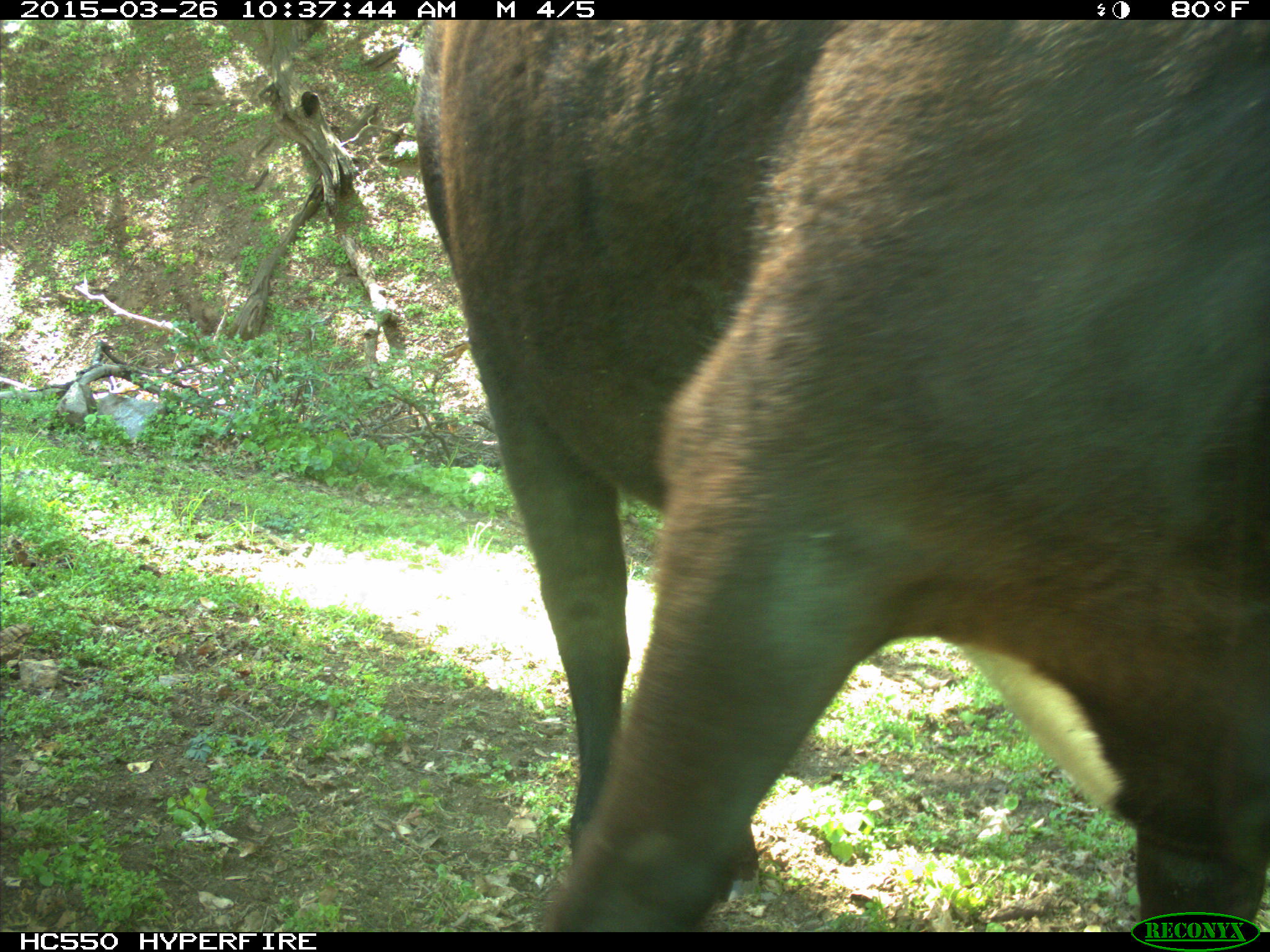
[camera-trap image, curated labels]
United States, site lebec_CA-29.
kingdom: Animalia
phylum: Chordata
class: Mammalia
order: Artiodactyla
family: Bovidae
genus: Bos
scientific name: Bos taurus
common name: domestic cow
Bos taurus (domestic cow).